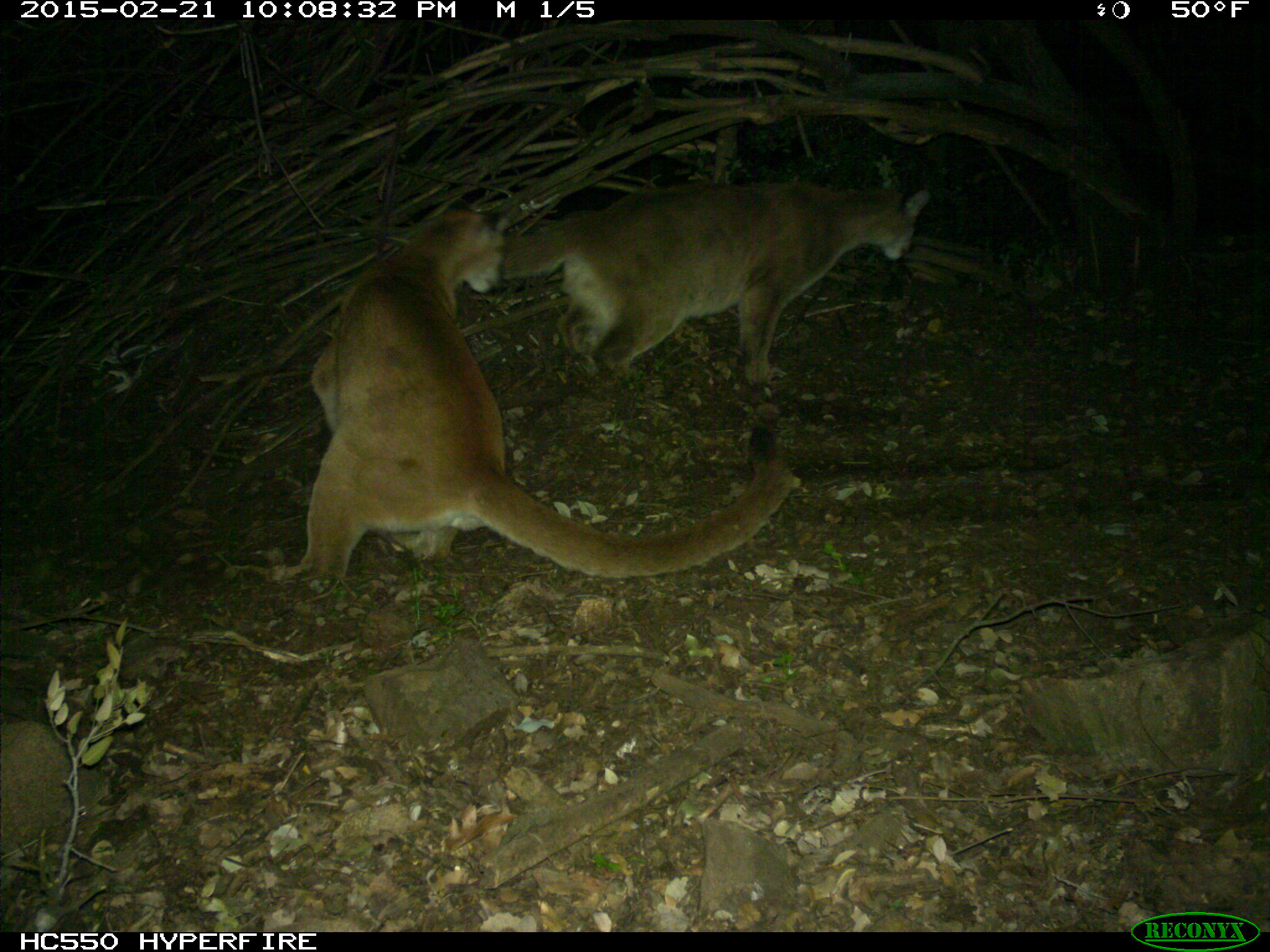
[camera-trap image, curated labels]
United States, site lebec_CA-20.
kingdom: Animalia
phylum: Chordata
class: Mammalia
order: Carnivora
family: Felidae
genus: Puma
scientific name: Puma concolor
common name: mountain lion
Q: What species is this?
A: Puma concolor (mountain lion).